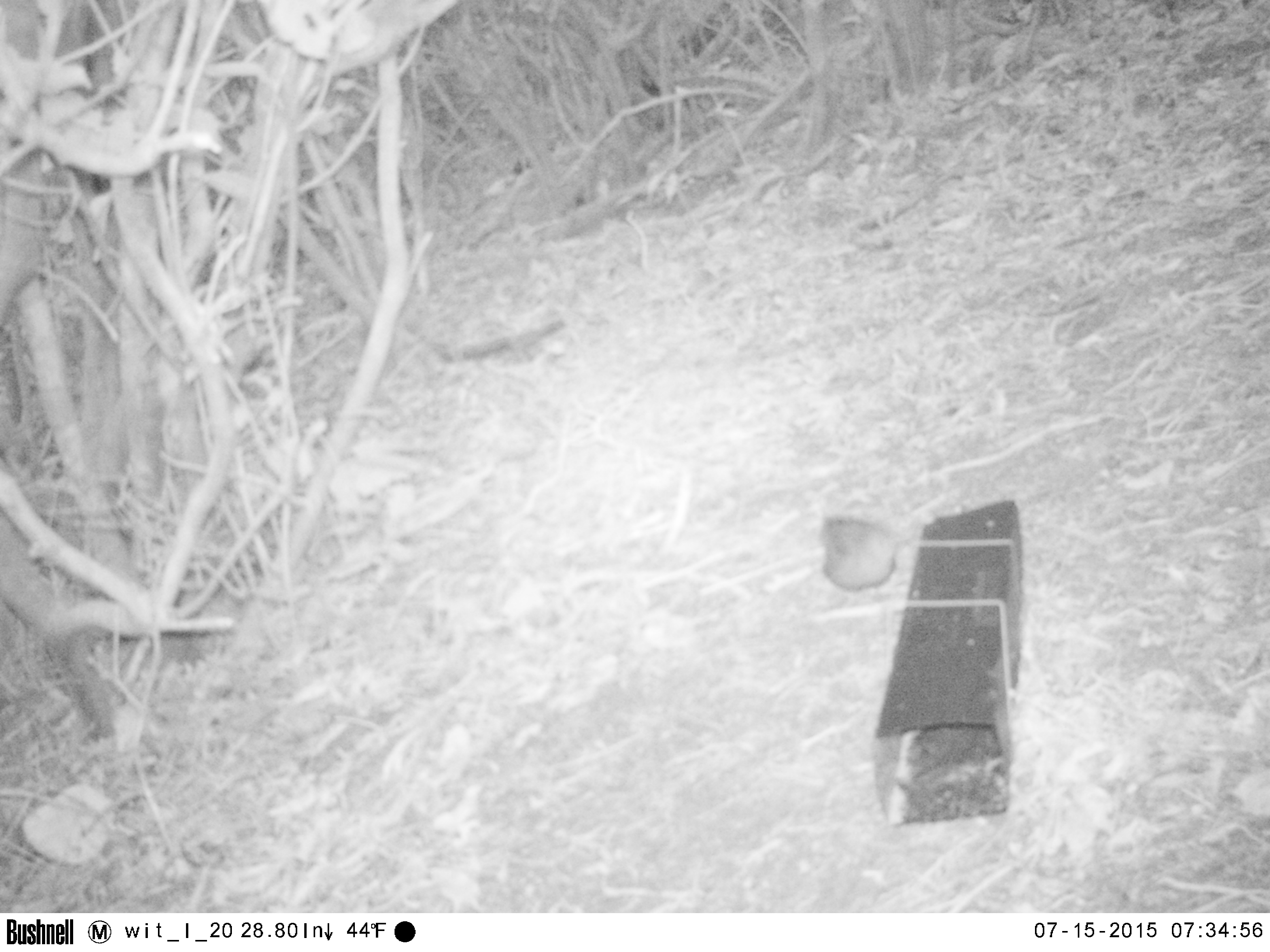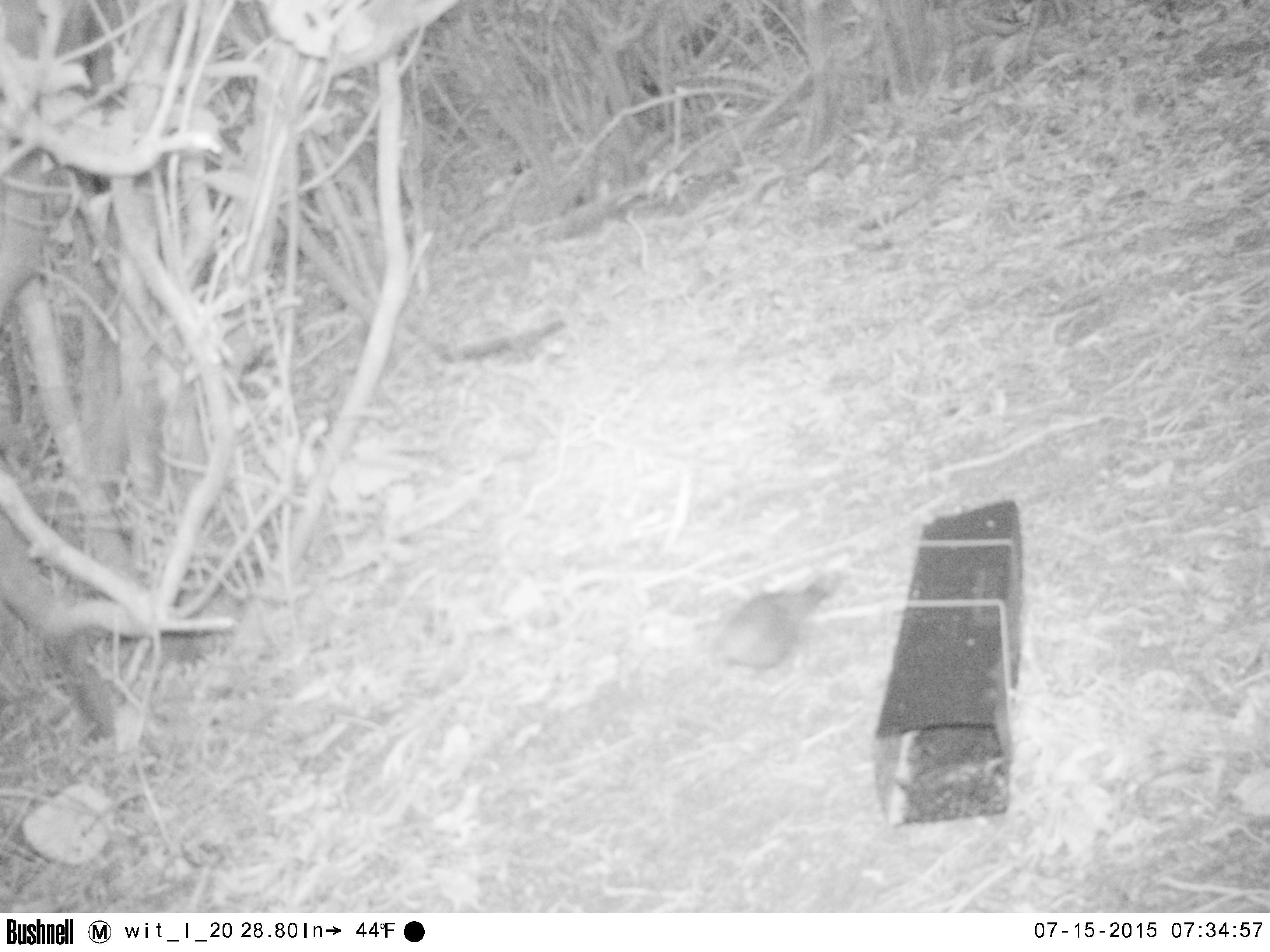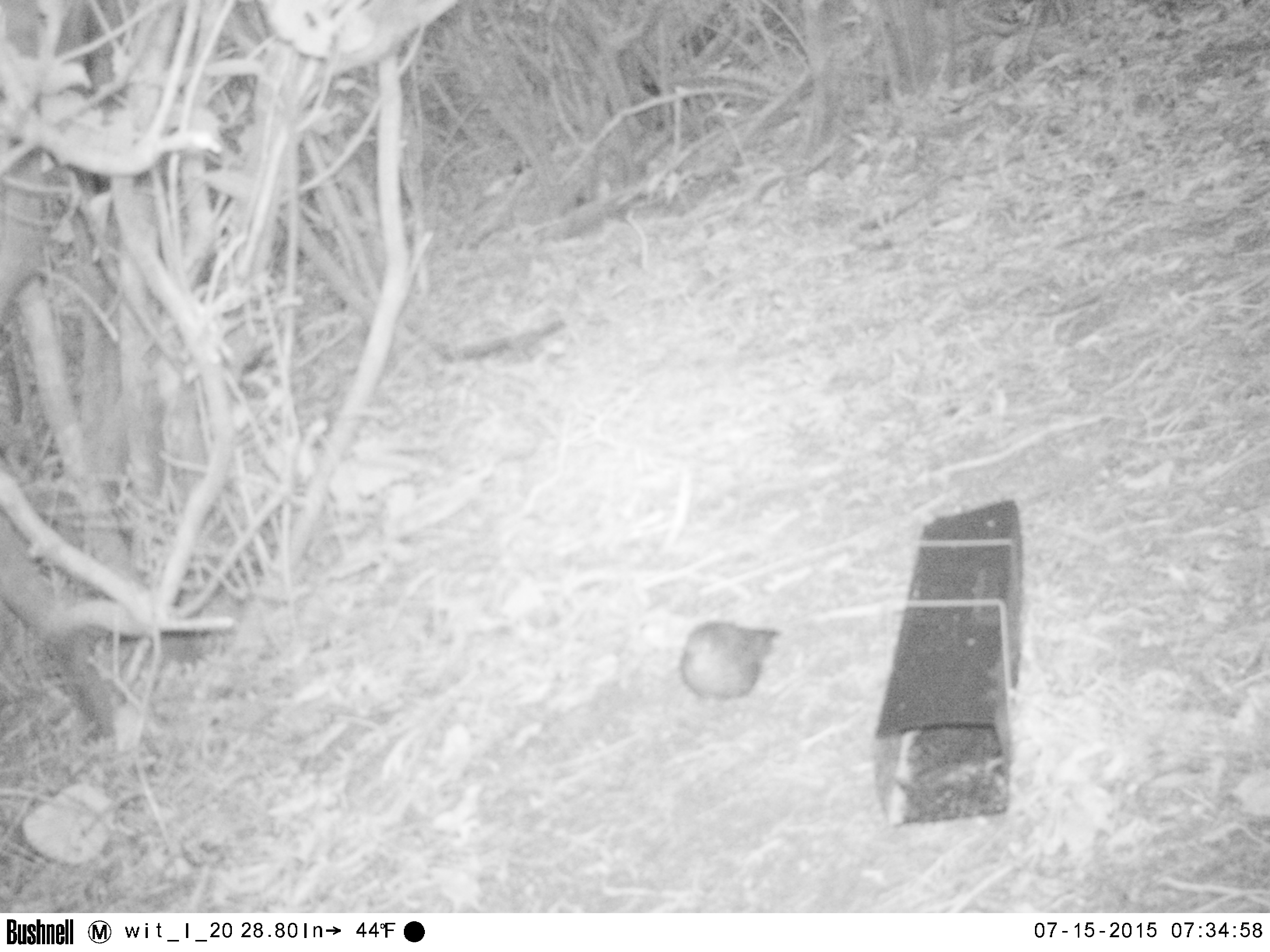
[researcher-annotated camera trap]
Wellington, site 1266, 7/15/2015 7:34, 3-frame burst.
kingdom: Animalia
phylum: Chordata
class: Aves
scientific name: Aves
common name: bird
Bird (Aves).